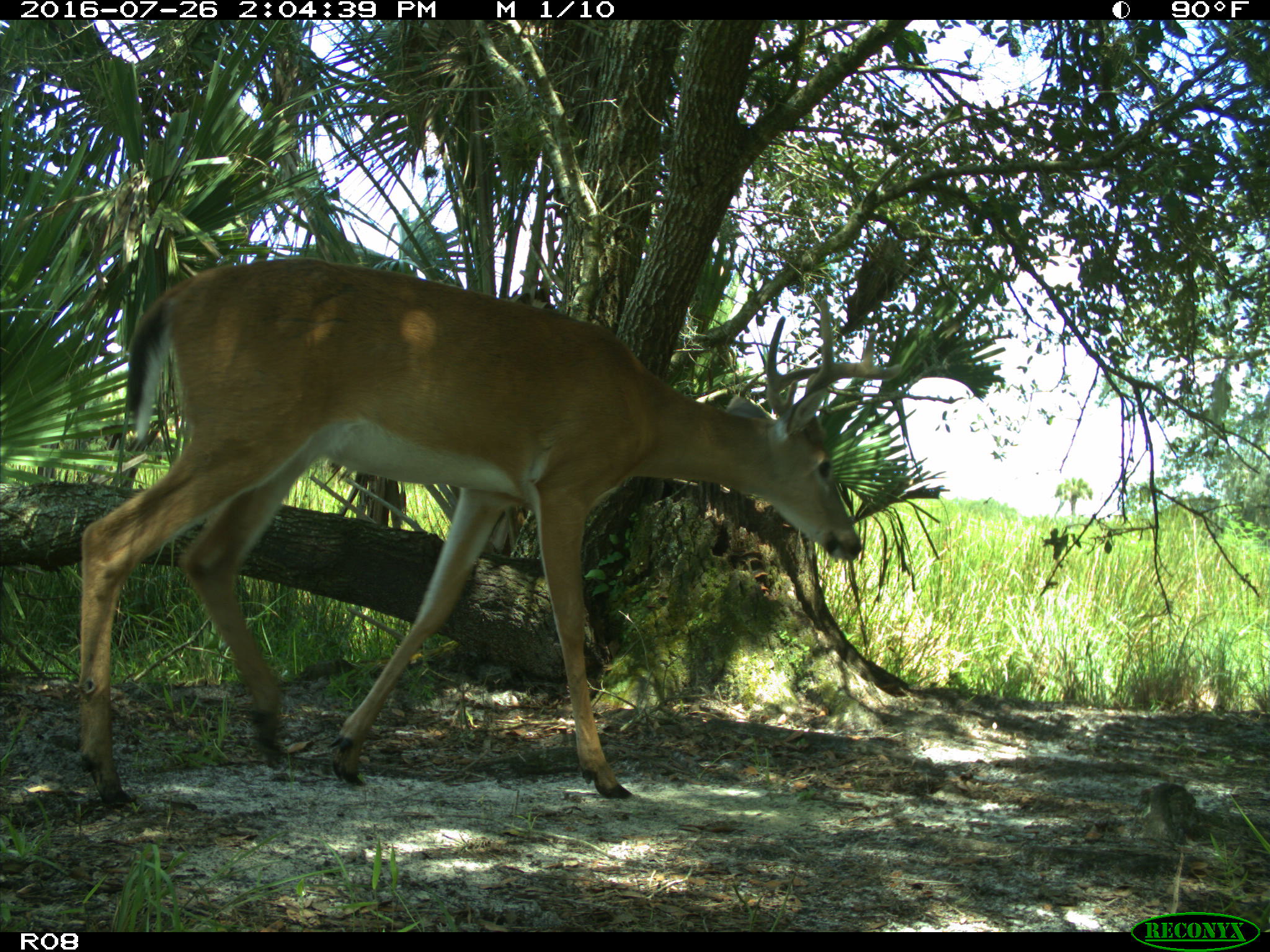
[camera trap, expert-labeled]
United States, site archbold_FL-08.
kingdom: Animalia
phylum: Chordata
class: Mammalia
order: Artiodactyla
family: Cervidae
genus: Odocoileus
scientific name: Odocoileus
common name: deer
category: unidentified deer